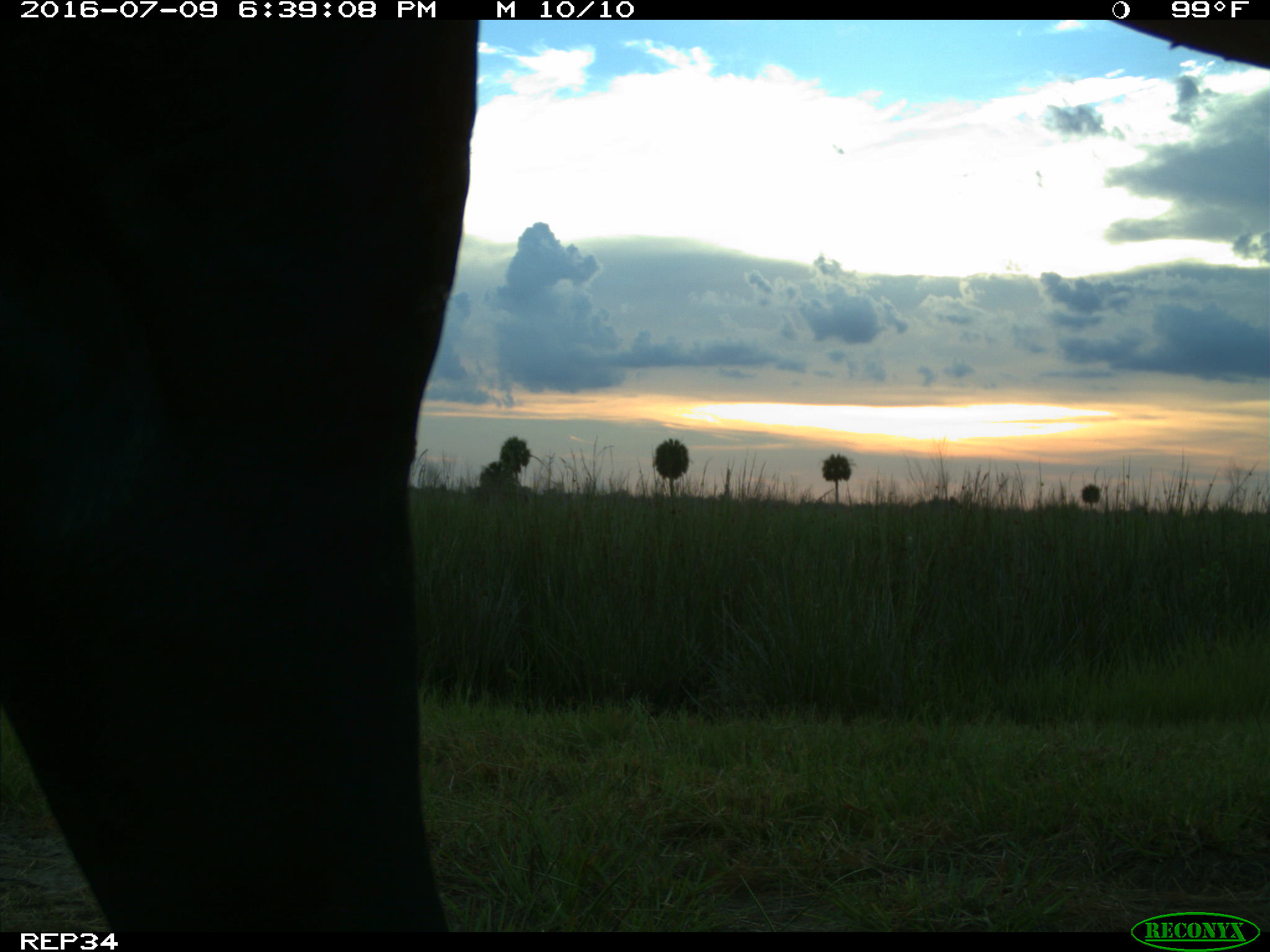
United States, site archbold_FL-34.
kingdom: Animalia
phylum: Chordata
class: Mammalia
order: Artiodactyla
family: Bovidae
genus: Bos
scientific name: Bos taurus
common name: domestic cow